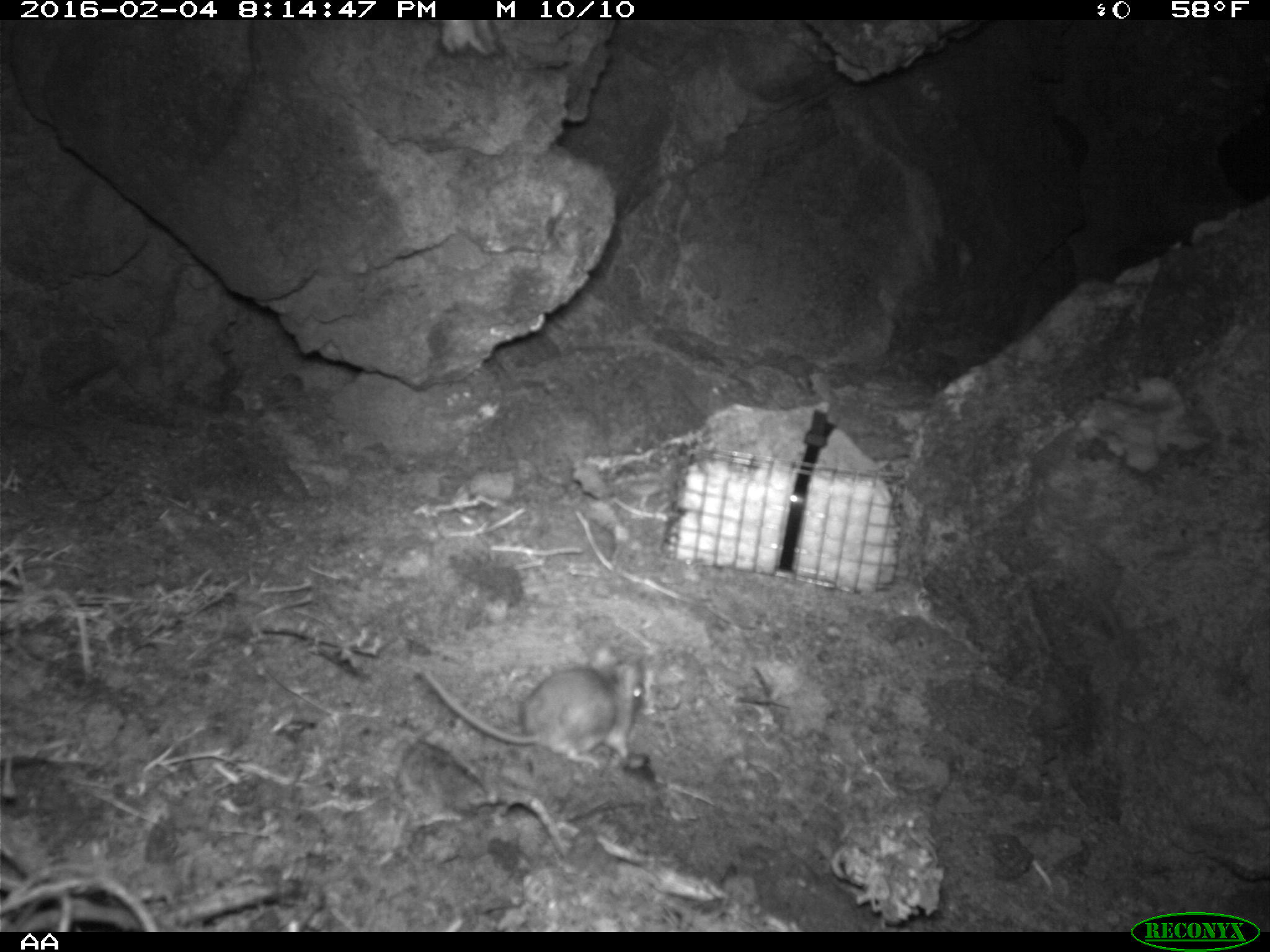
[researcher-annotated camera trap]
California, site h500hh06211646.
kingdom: Animalia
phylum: Chordata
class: Mammalia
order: Rodentia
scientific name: Rodentia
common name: rodent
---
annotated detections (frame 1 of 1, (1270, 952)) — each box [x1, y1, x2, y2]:
rodent: [421, 648, 645, 767]